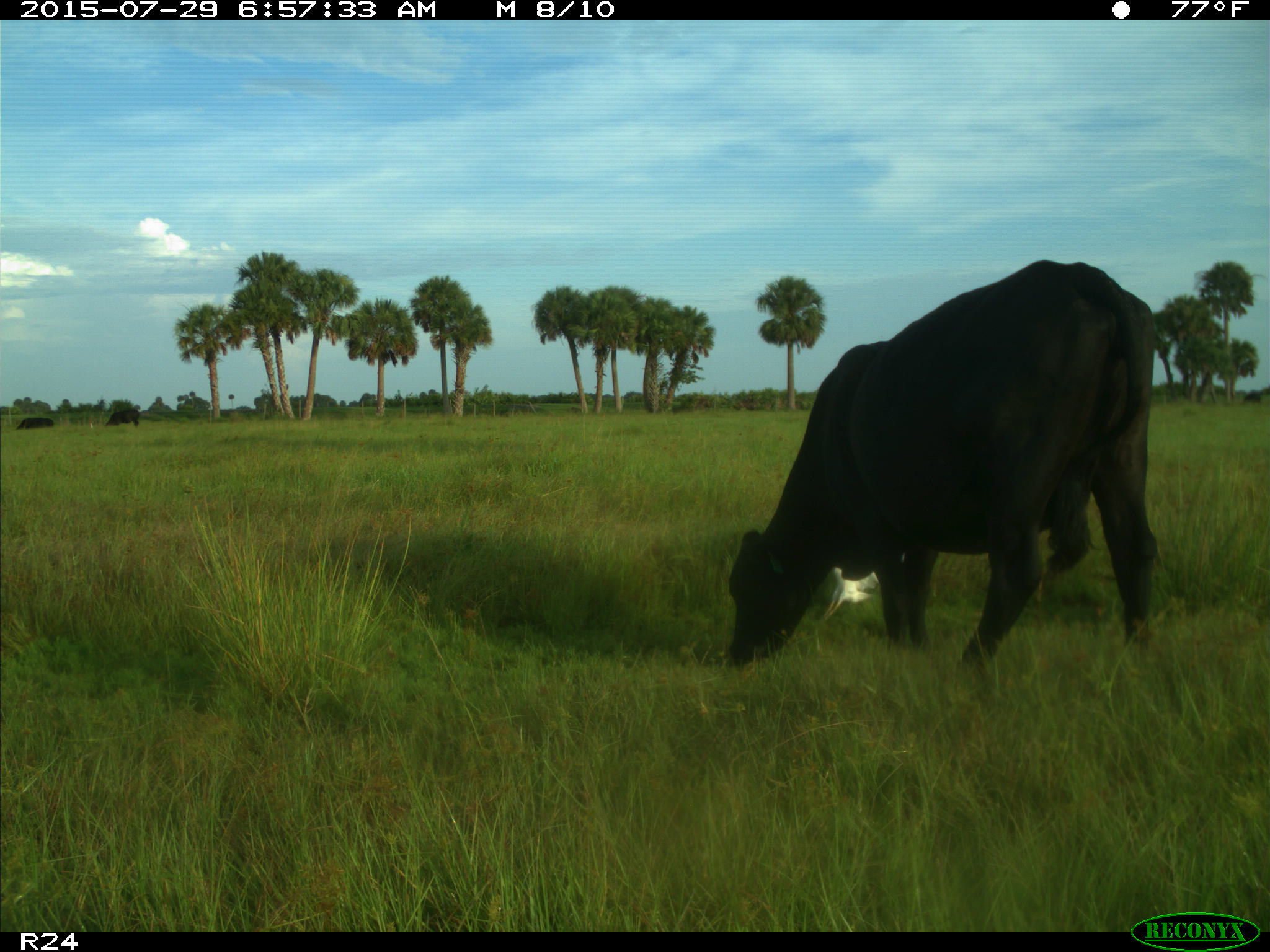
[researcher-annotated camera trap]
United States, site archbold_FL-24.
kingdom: Animalia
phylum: Chordata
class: Mammalia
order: Artiodactyla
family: Bovidae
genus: Bos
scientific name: Bos taurus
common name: domestic cow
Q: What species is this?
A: Bos taurus (domestic cow).